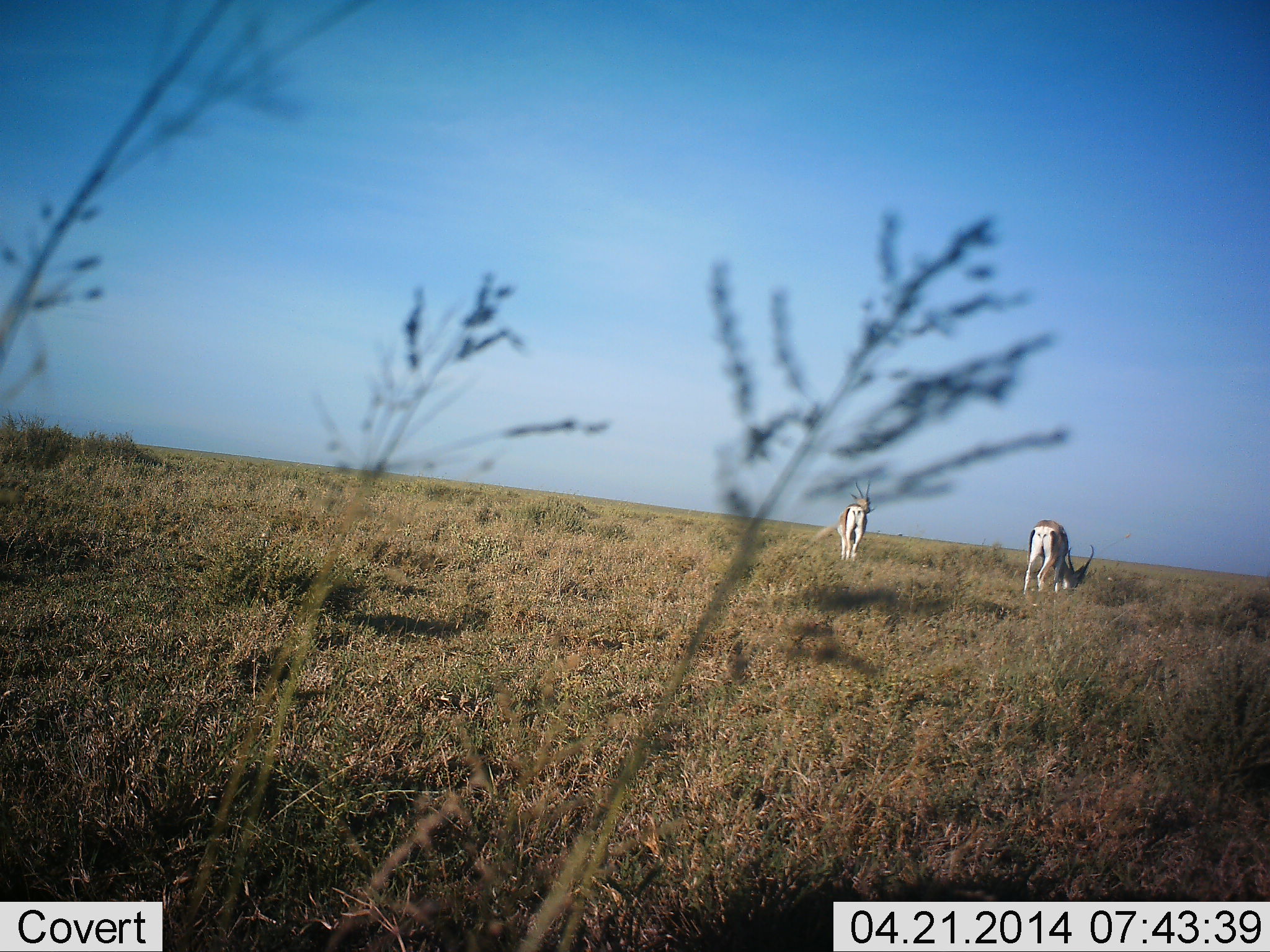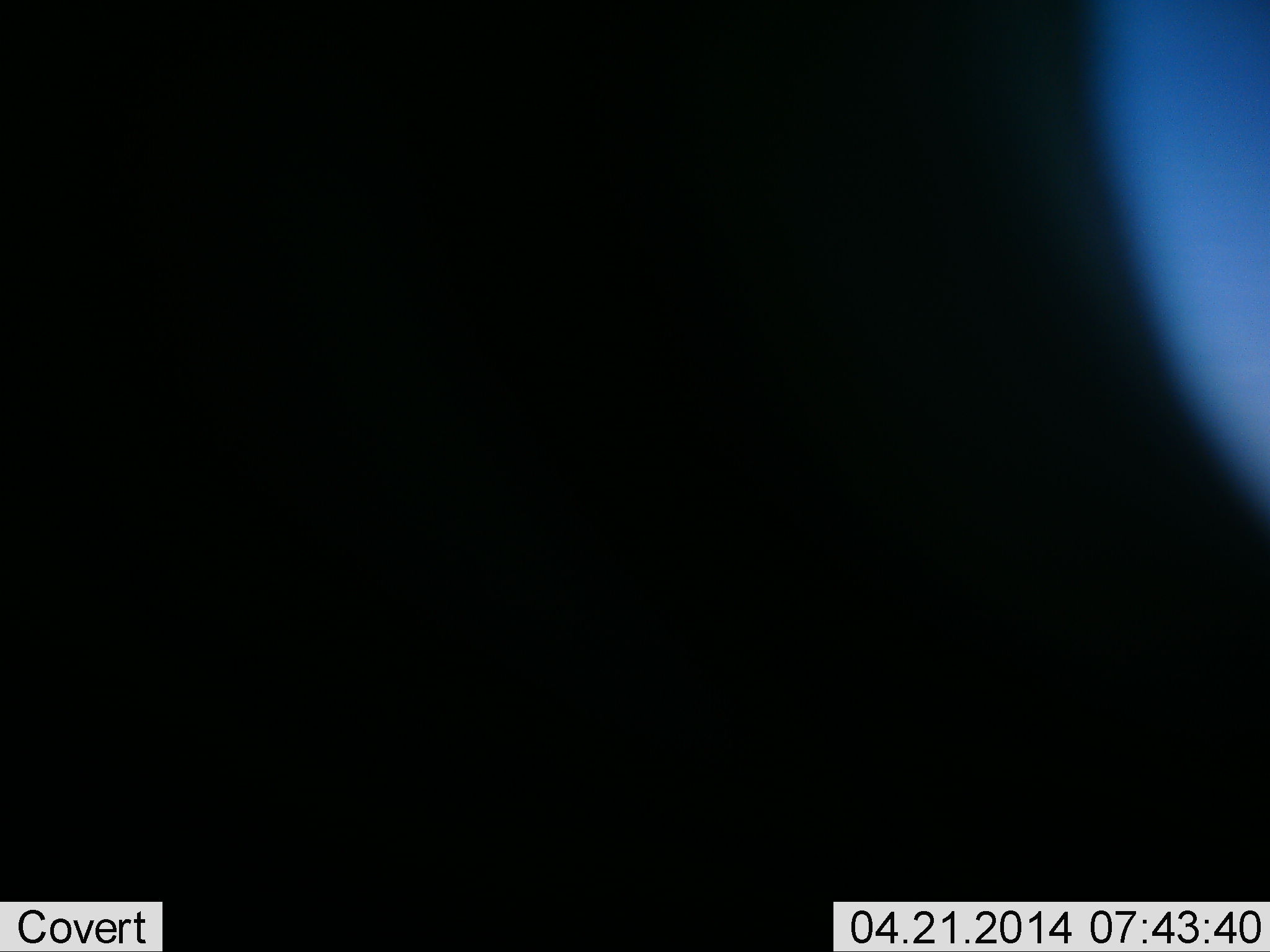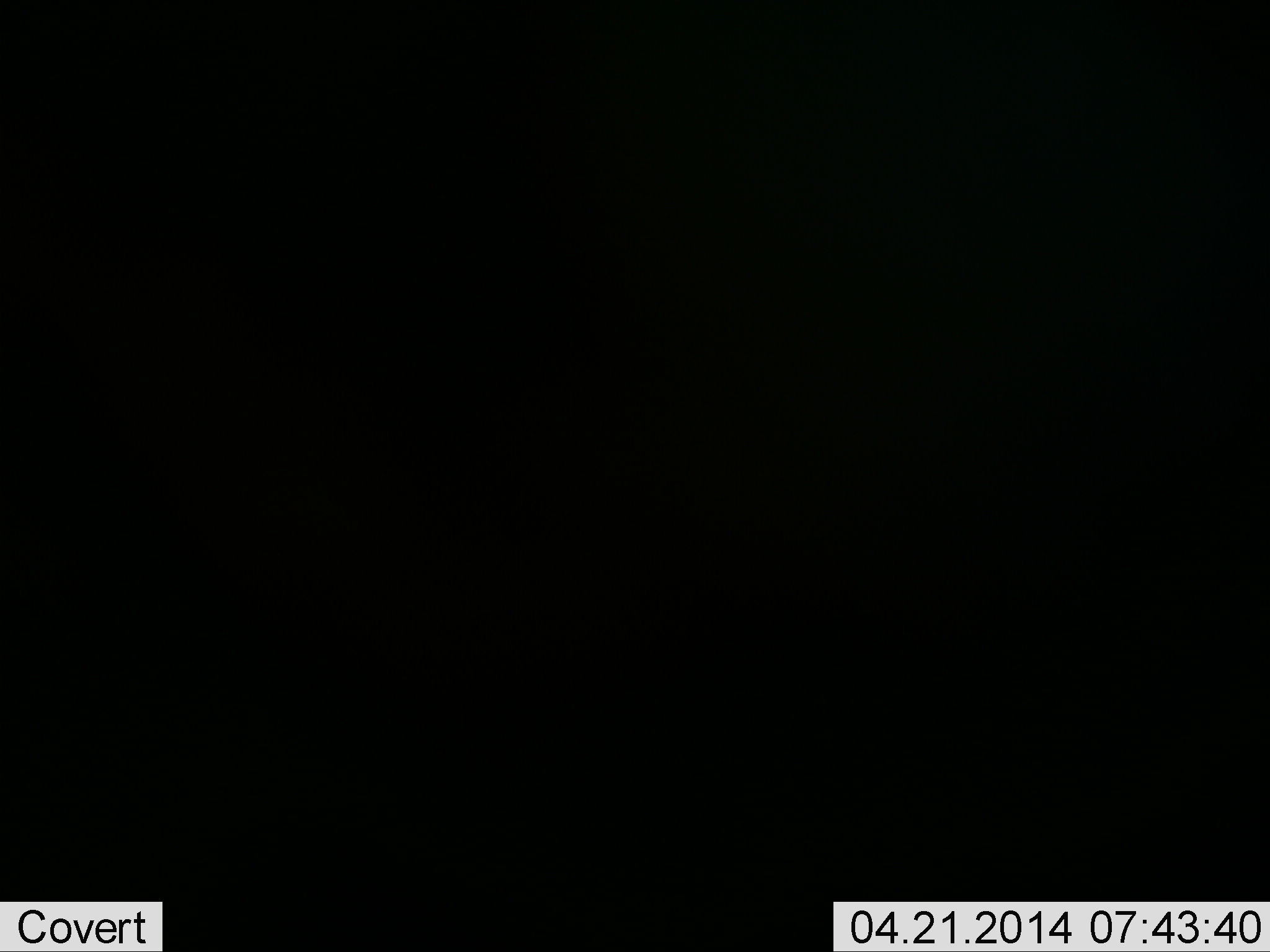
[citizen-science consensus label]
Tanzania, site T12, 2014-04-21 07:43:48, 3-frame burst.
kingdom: Animalia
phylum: Chordata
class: Mammalia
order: Artiodactyla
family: Bovidae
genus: Nanger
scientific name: Nanger granti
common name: grant's gazelle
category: gazellegrants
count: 2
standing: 90%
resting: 0%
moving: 20%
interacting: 0%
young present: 0%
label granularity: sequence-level